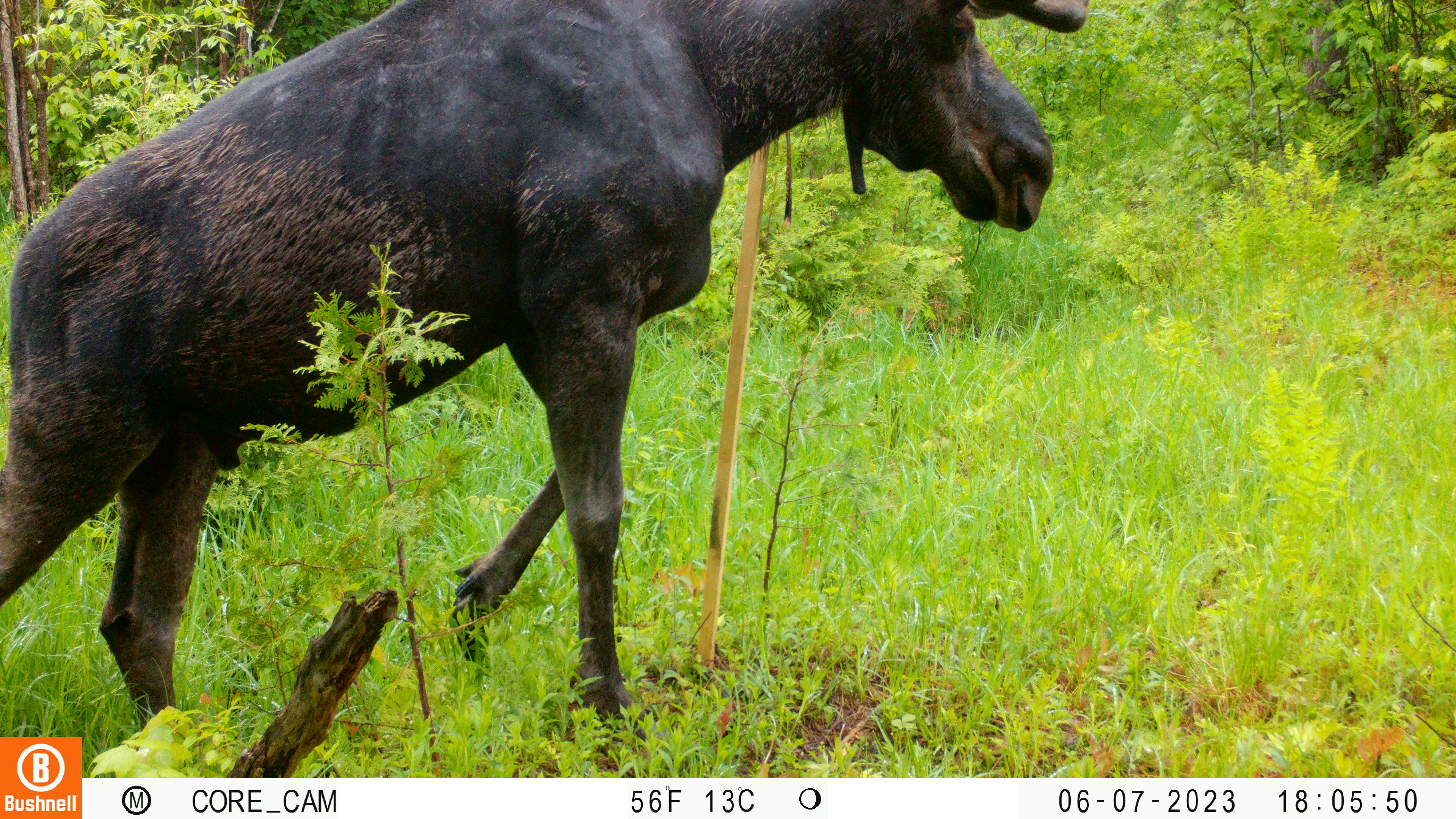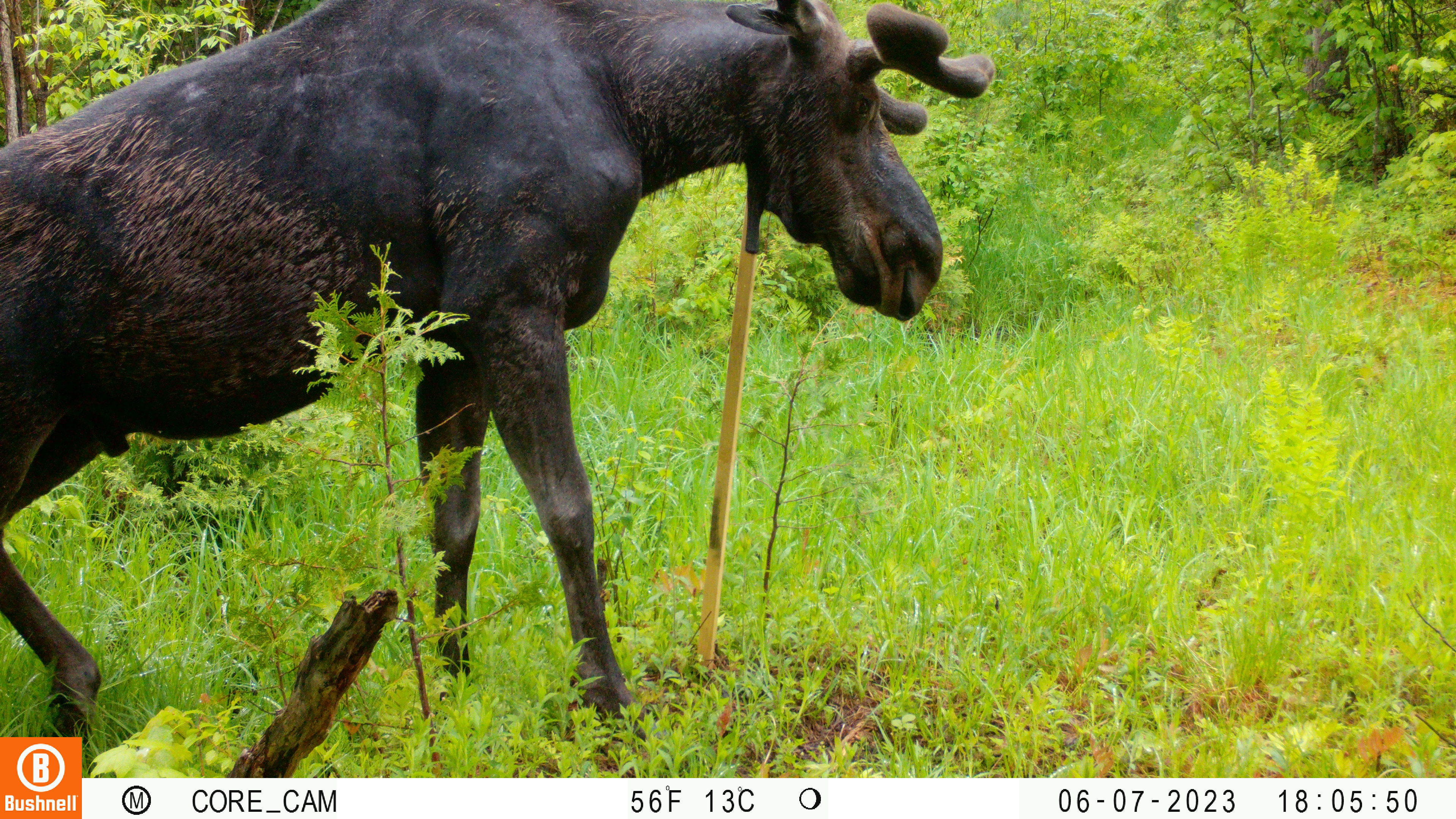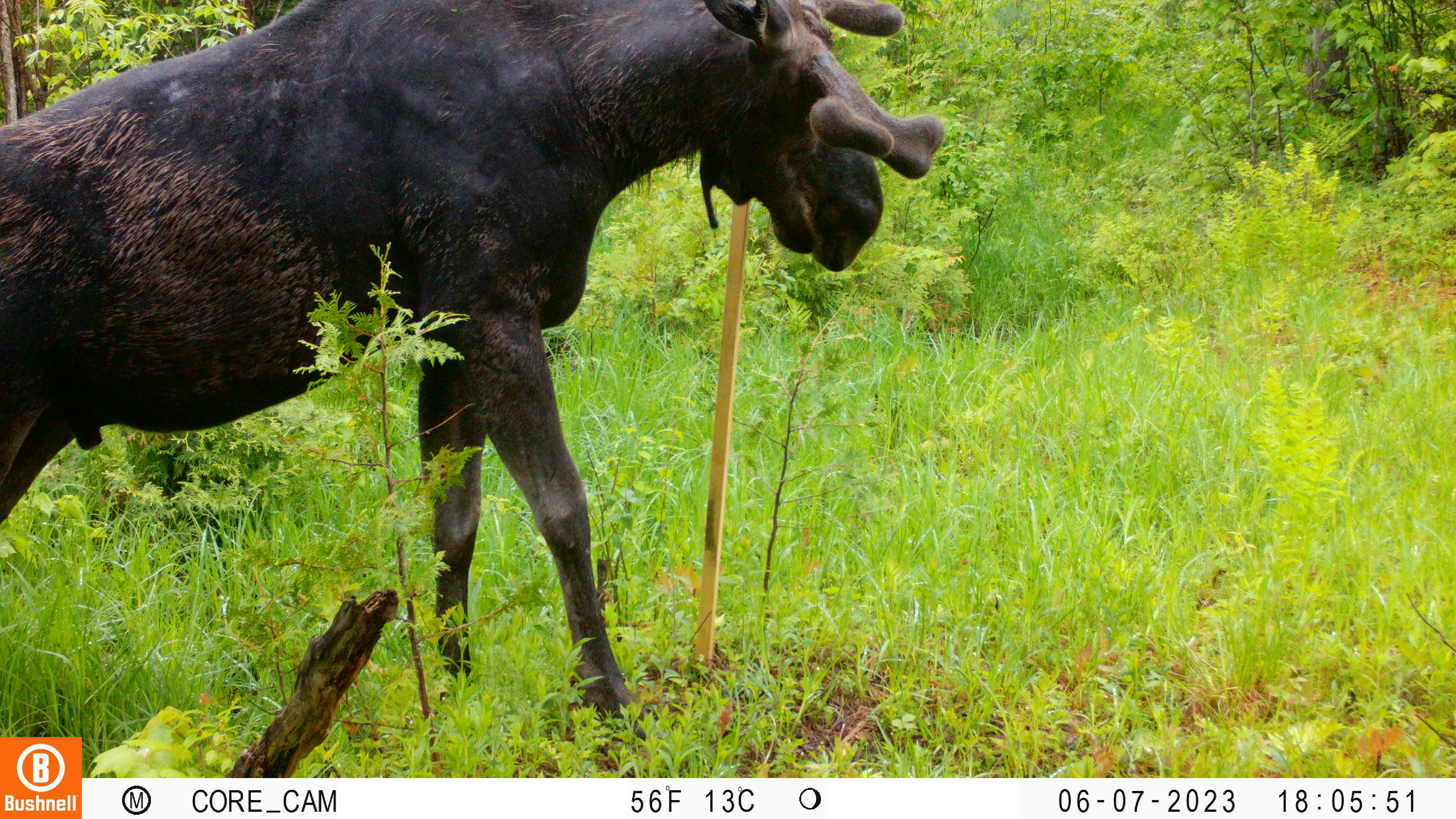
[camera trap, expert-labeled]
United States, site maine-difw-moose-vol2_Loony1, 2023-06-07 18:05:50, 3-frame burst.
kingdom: Animalia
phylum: Chordata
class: Mammalia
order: Artiodactyla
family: Cervidae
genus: Alces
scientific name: Alces alces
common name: moose